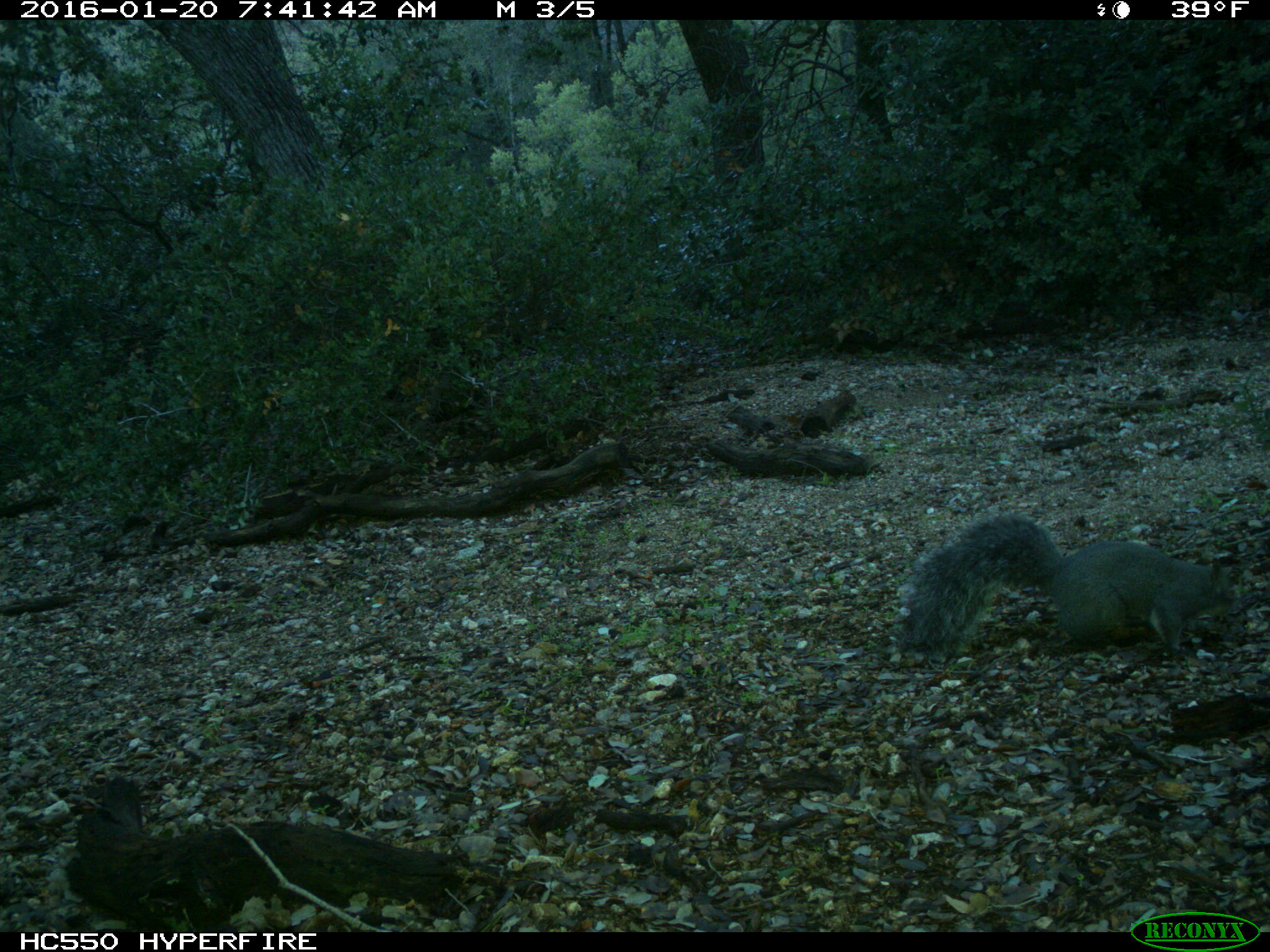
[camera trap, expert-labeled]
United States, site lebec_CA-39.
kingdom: Animalia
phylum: Chordata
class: Mammalia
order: Rodentia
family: Sciuridae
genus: Sciurus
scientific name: Sciurus carolinensis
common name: eastern gray squirrel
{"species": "Sciurus carolinensis (eastern gray squirrel)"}